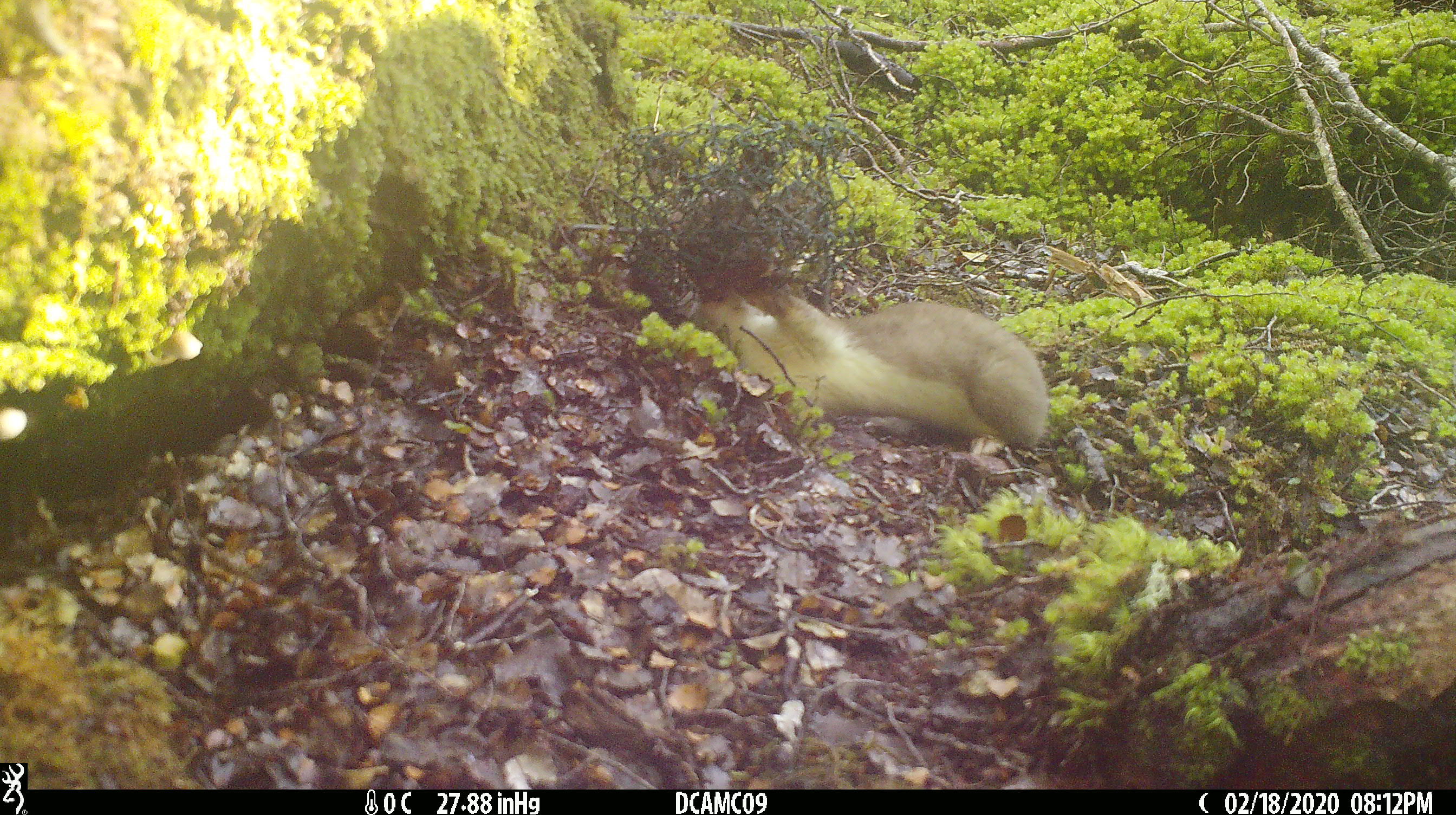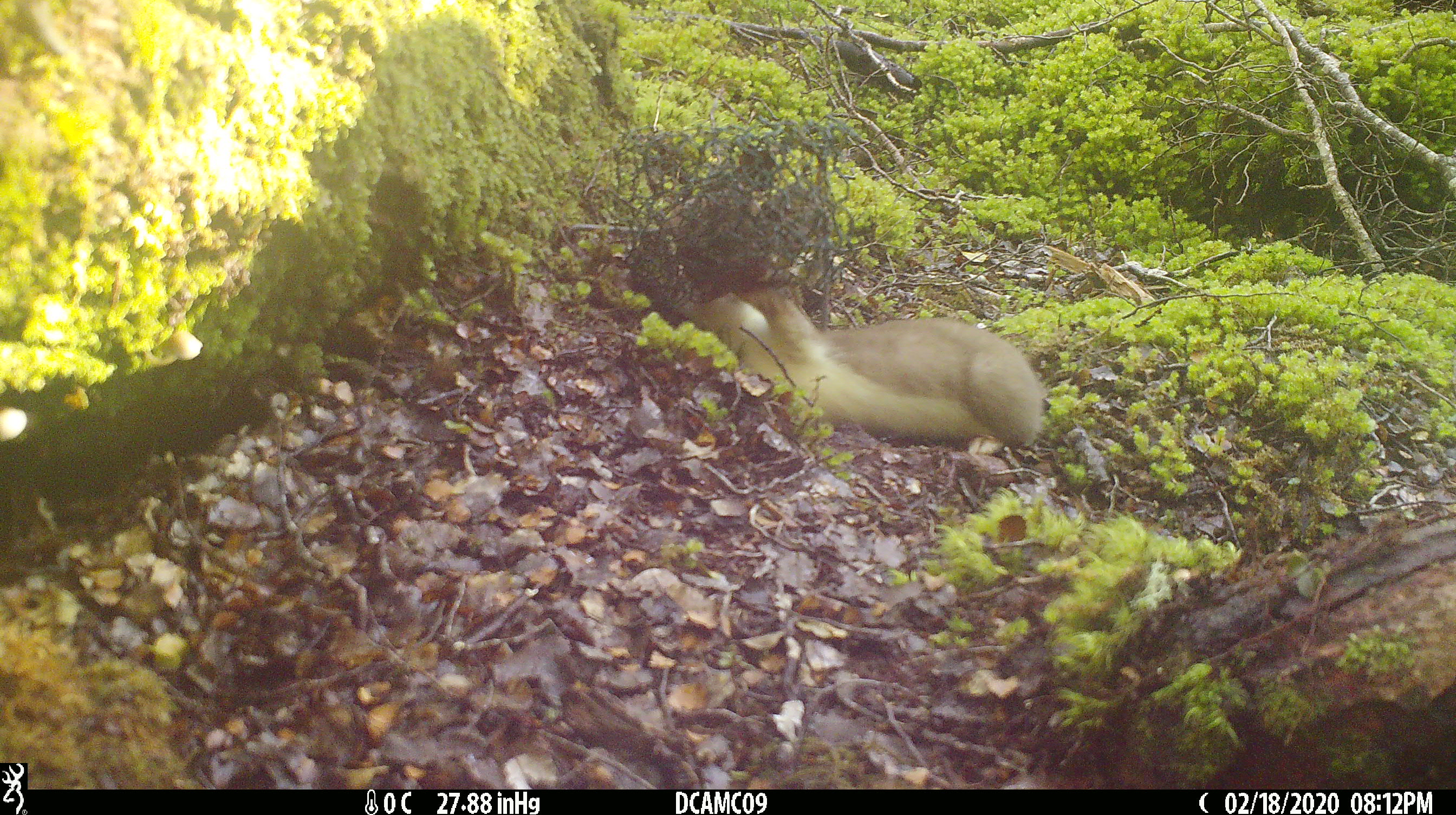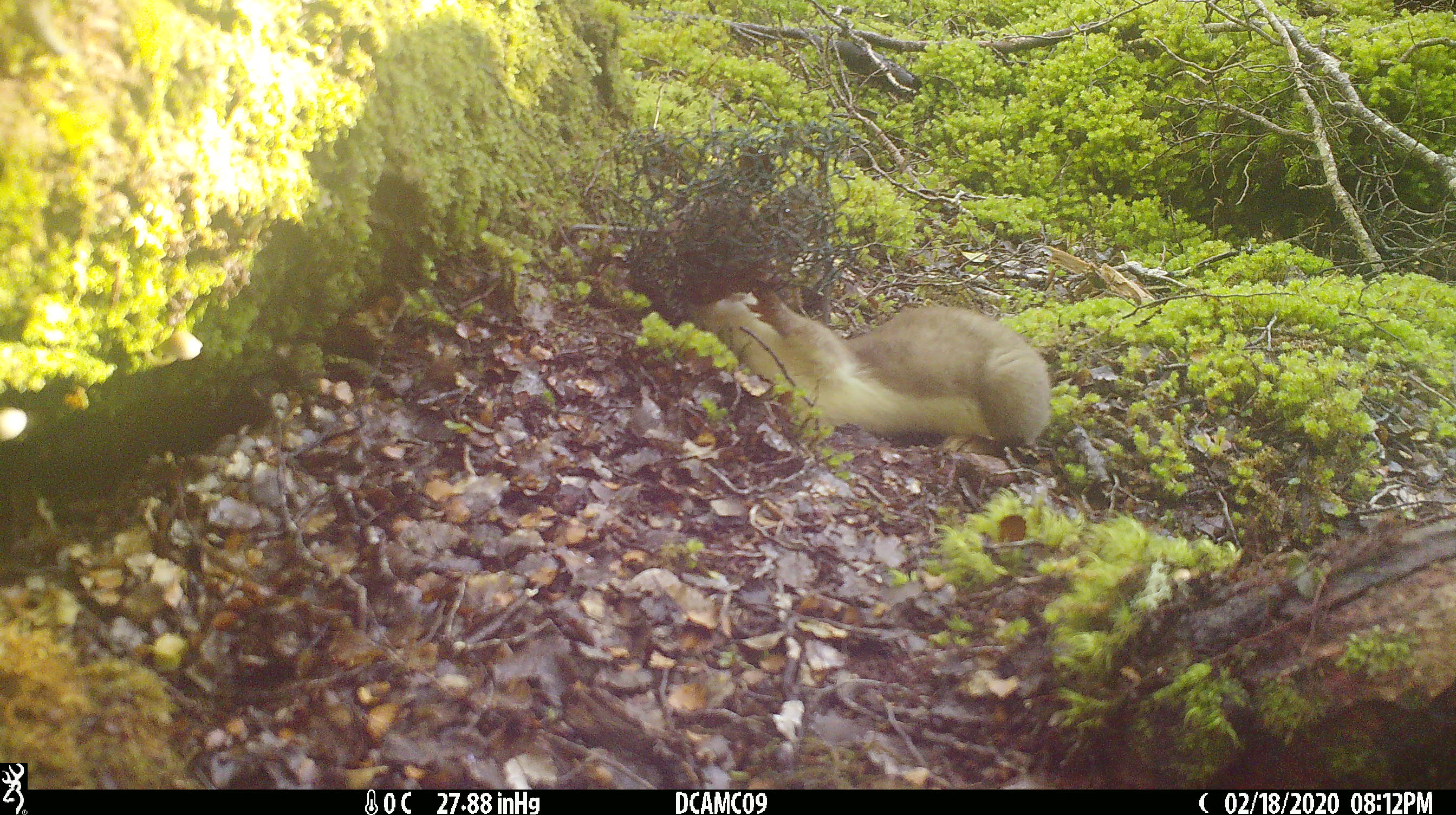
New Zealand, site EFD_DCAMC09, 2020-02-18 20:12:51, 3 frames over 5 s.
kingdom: Animalia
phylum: Chordata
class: Mammalia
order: Carnivora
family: Mustelidae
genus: Mustela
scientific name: Mustela erminea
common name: stoat